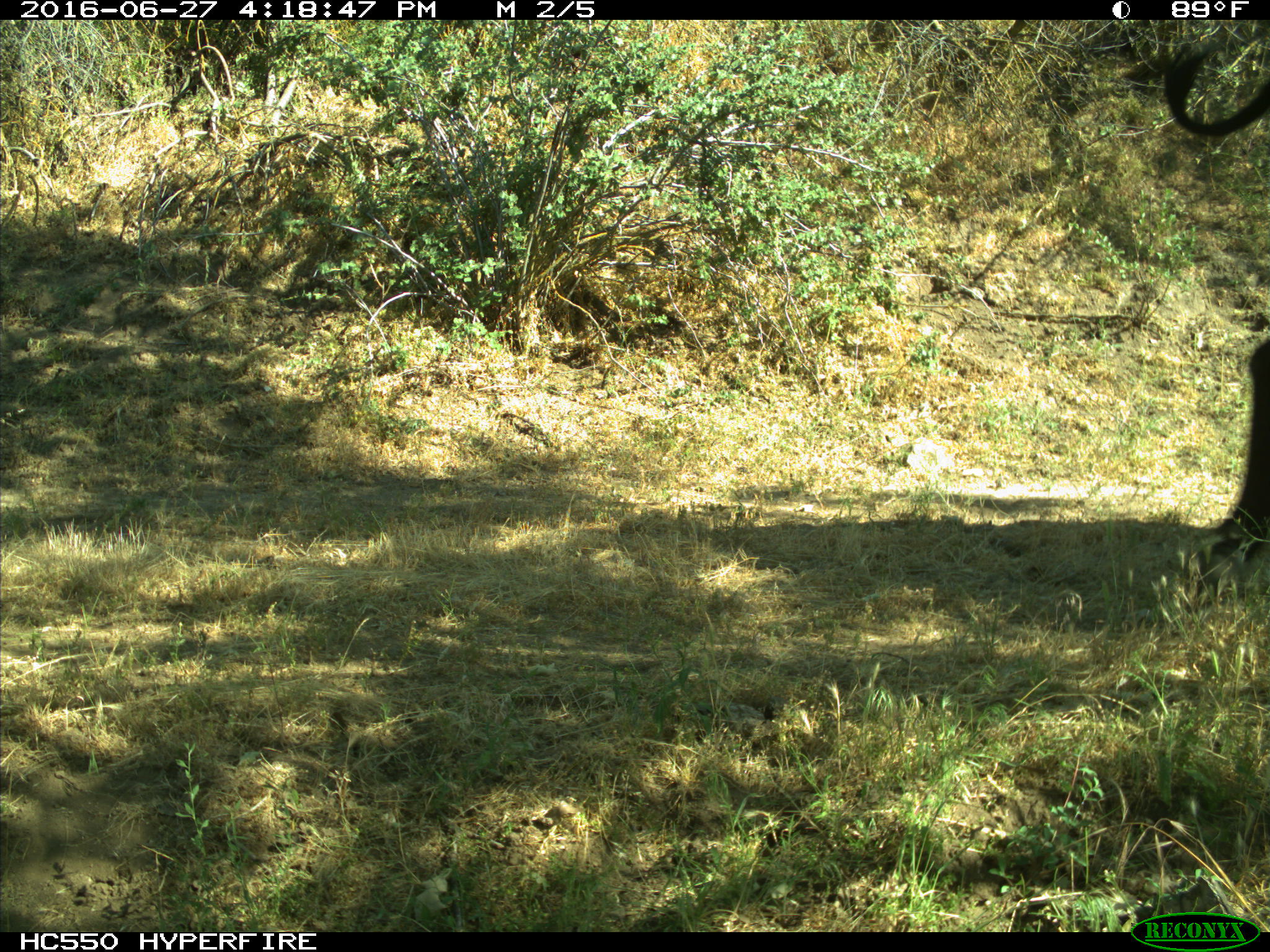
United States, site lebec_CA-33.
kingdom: Animalia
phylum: Chordata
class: Mammalia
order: Artiodactyla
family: Bovidae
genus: Bos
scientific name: Bos taurus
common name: domestic cow